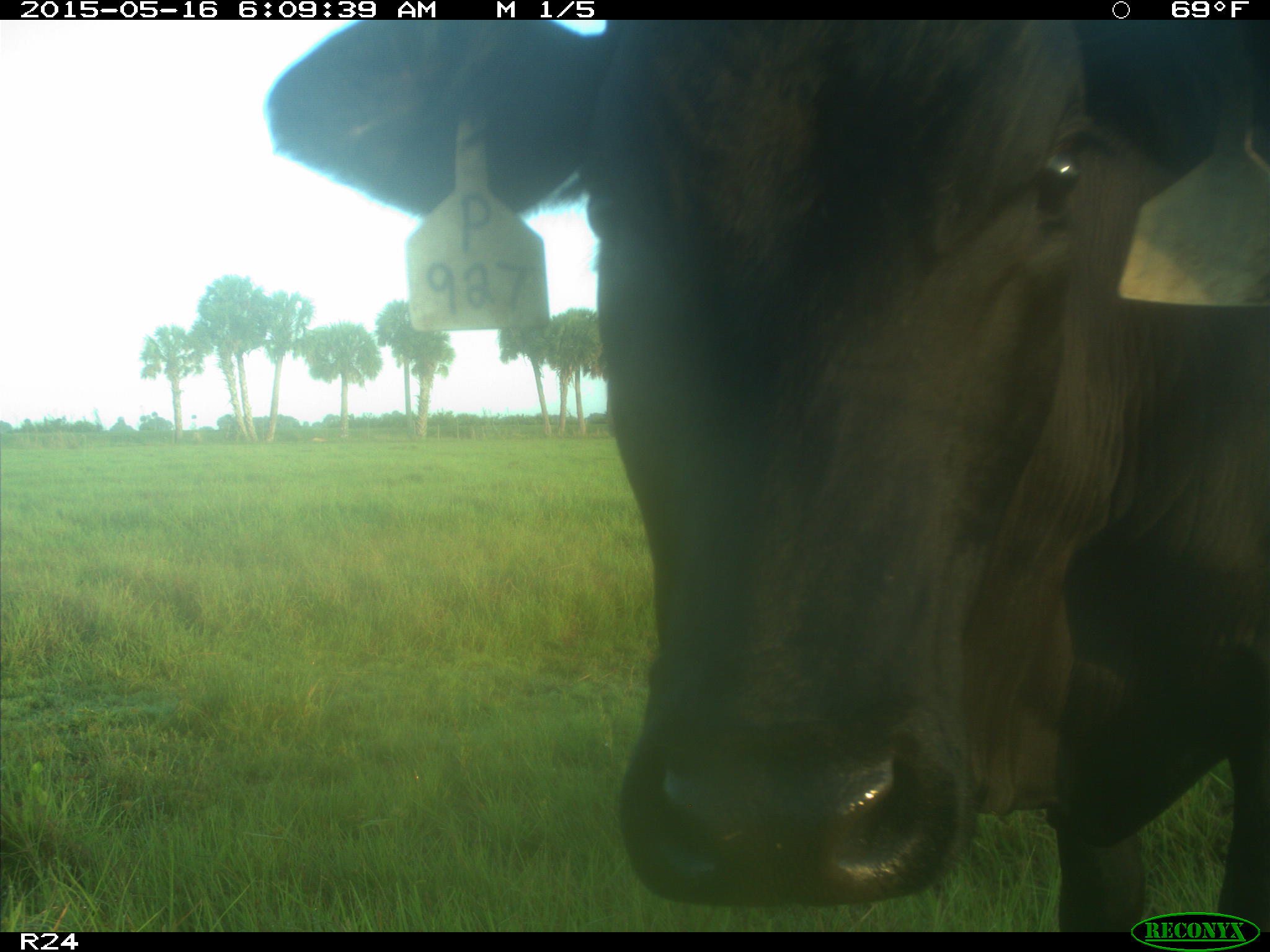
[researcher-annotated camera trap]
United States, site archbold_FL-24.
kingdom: Animalia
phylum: Chordata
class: Mammalia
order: Artiodactyla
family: Bovidae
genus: Bos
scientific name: Bos taurus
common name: domestic cow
Bos taurus (domestic cow).